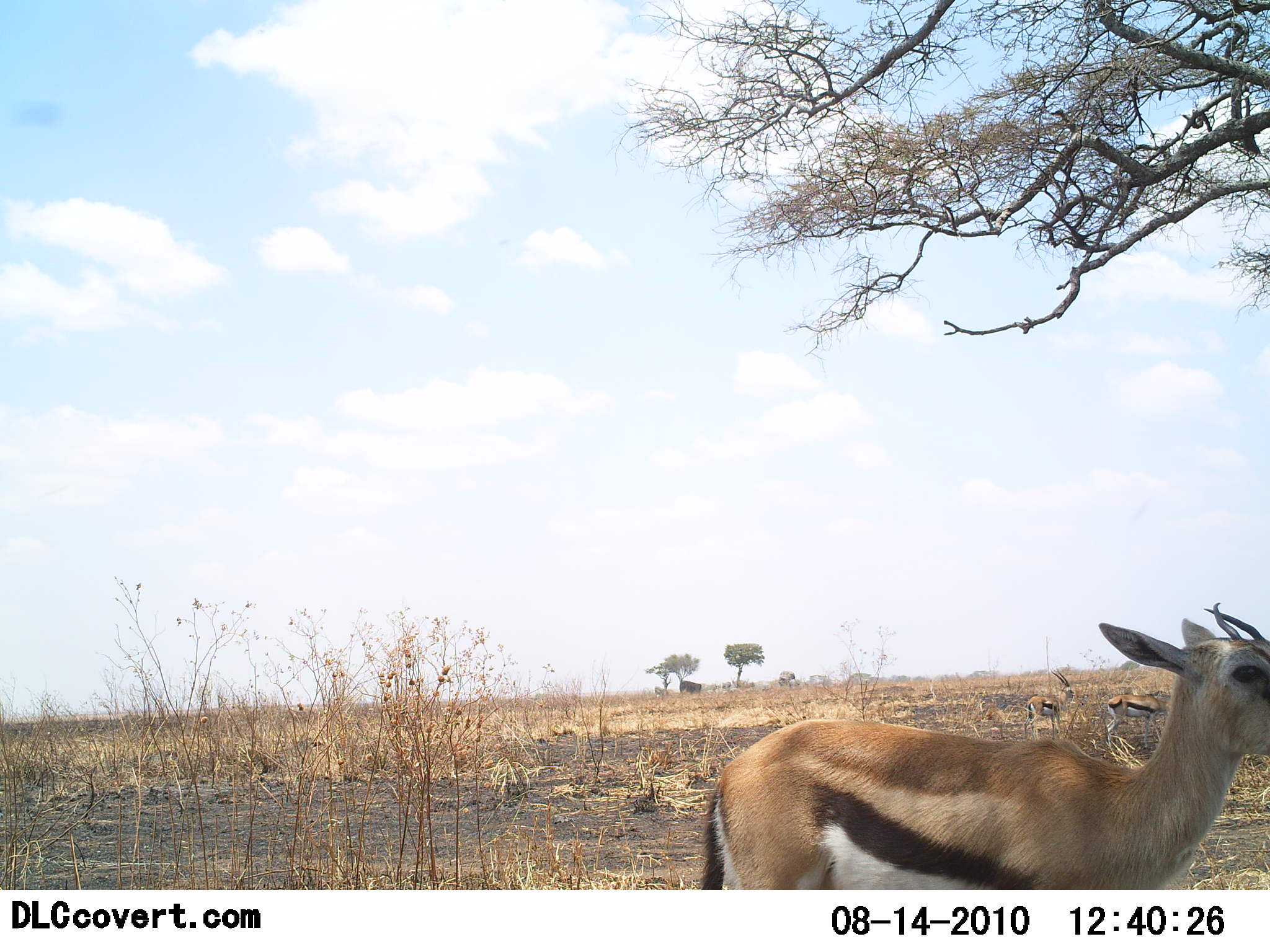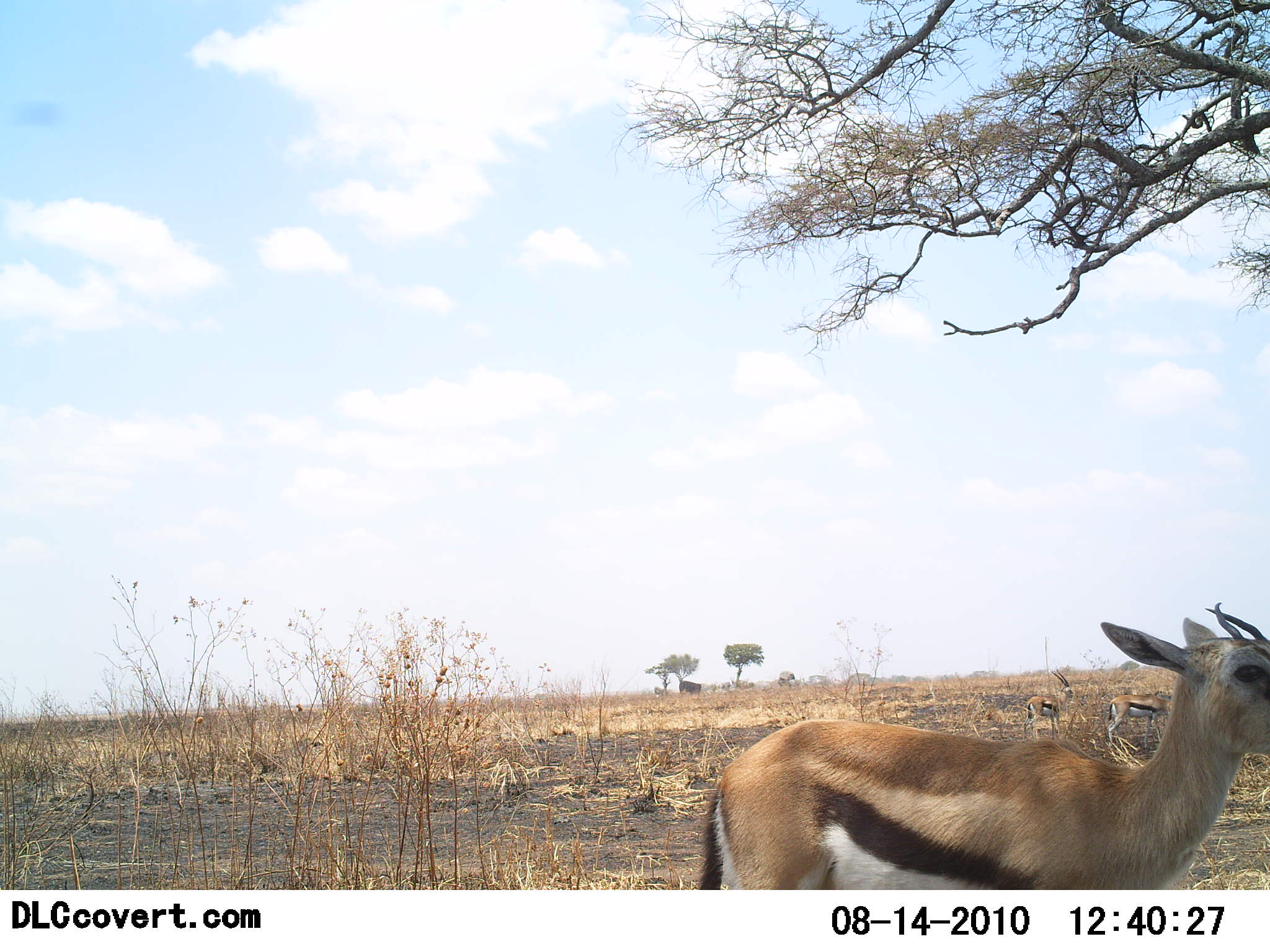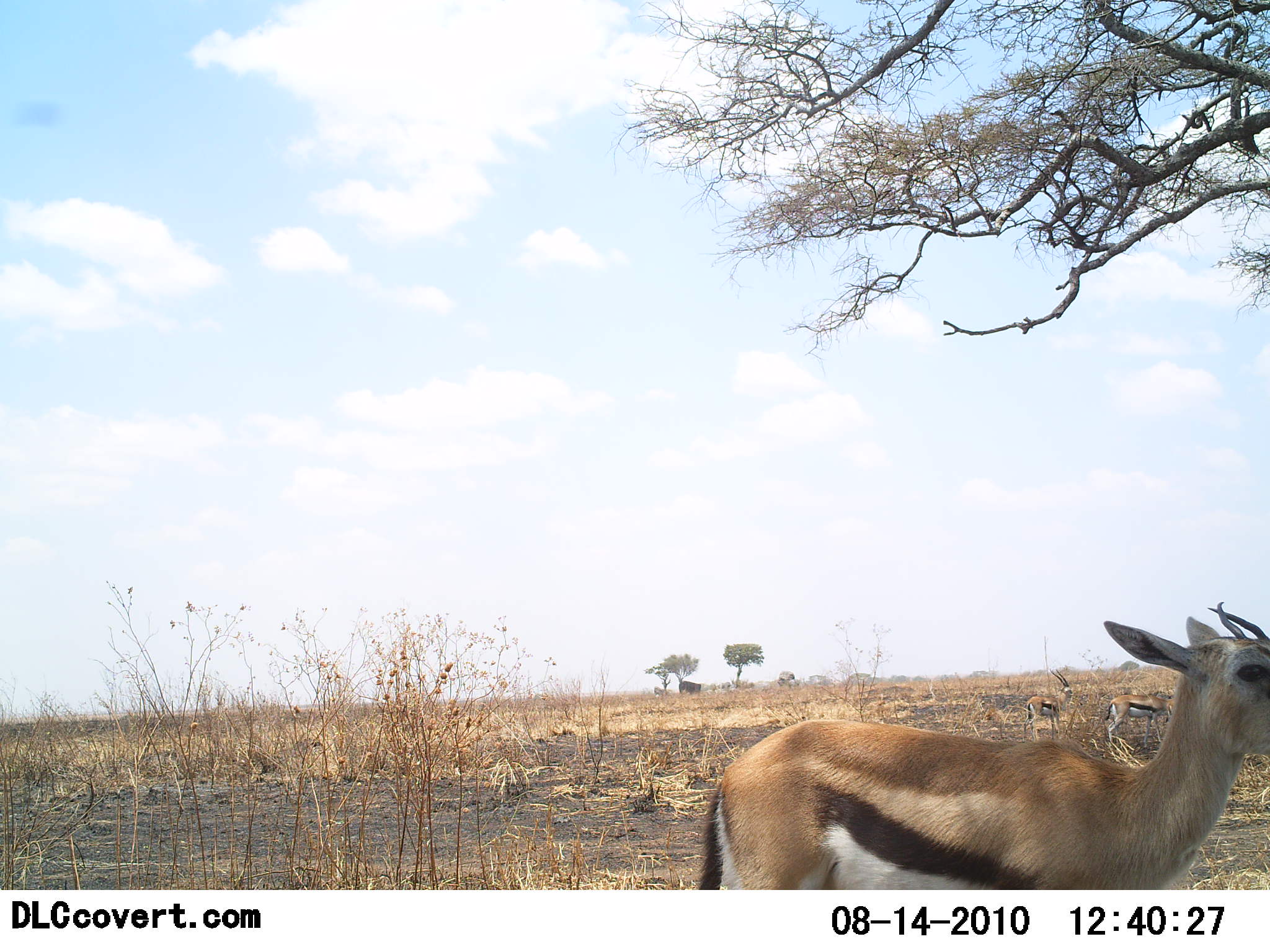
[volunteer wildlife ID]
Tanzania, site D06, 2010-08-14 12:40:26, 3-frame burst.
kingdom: Animalia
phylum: Chordata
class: Mammalia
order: Artiodactyla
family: Bovidae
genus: Eudorcas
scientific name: Eudorcas thomsonii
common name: thomson's gazelle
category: gazellethomsons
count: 3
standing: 100%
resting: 0%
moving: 0%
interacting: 0%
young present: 0%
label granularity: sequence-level